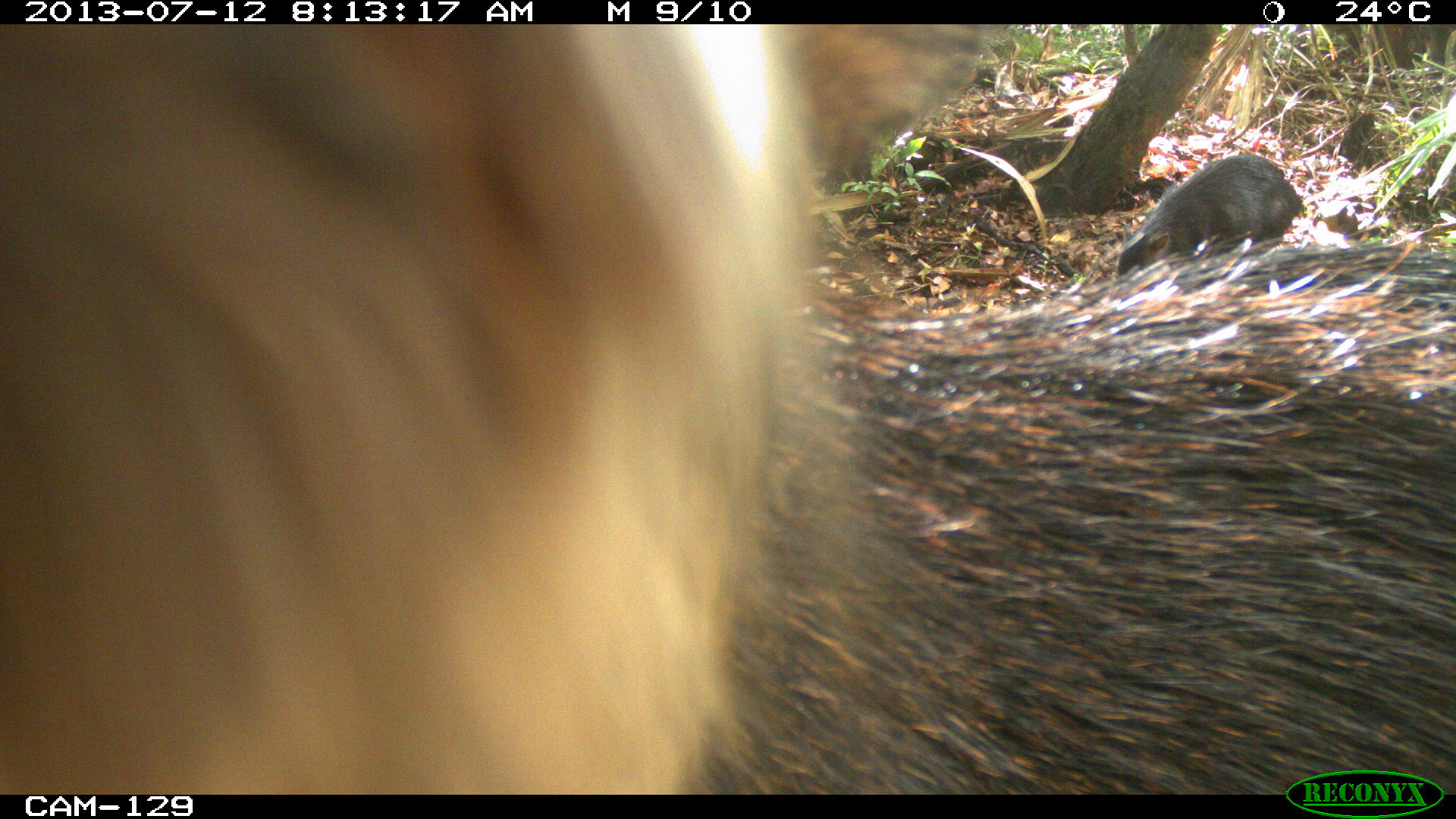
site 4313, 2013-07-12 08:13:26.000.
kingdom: Animalia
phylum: Chordata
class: Mammalia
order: Artiodactyla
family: Tayassuidae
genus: Tayassu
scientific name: Tayassu pecari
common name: white-lipped peccary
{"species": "Tayassu pecari (white-lipped peccary)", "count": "20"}